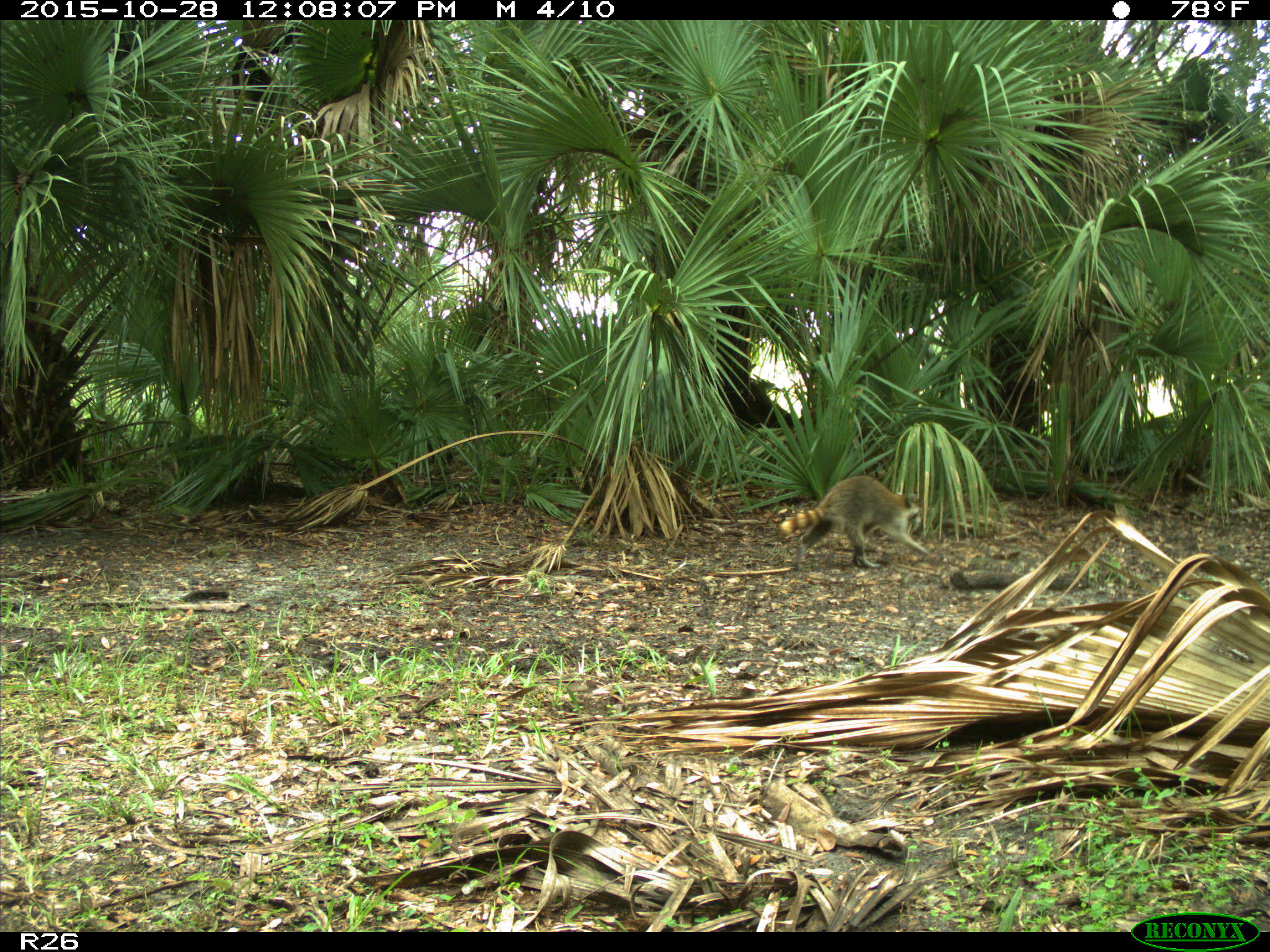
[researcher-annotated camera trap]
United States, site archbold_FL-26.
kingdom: Animalia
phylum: Chordata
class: Mammalia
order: Carnivora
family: Procyonidae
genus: Procyon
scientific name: Procyon lotor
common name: common raccoon